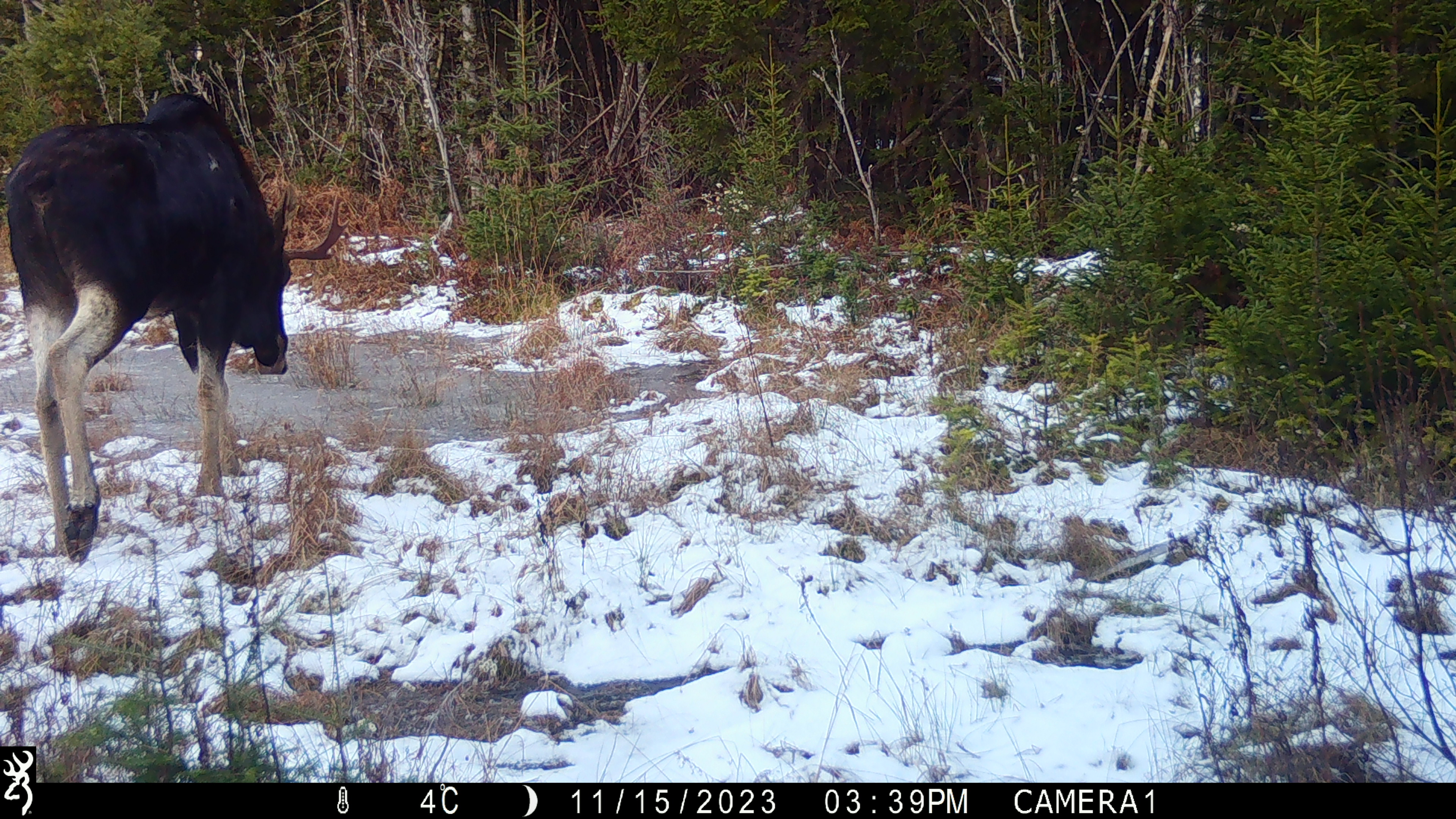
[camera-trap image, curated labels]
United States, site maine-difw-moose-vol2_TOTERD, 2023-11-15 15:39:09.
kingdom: Animalia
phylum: Chordata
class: Mammalia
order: Artiodactyla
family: Cervidae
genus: Alces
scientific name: Alces alces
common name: moose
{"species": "moose (Alces alces)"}